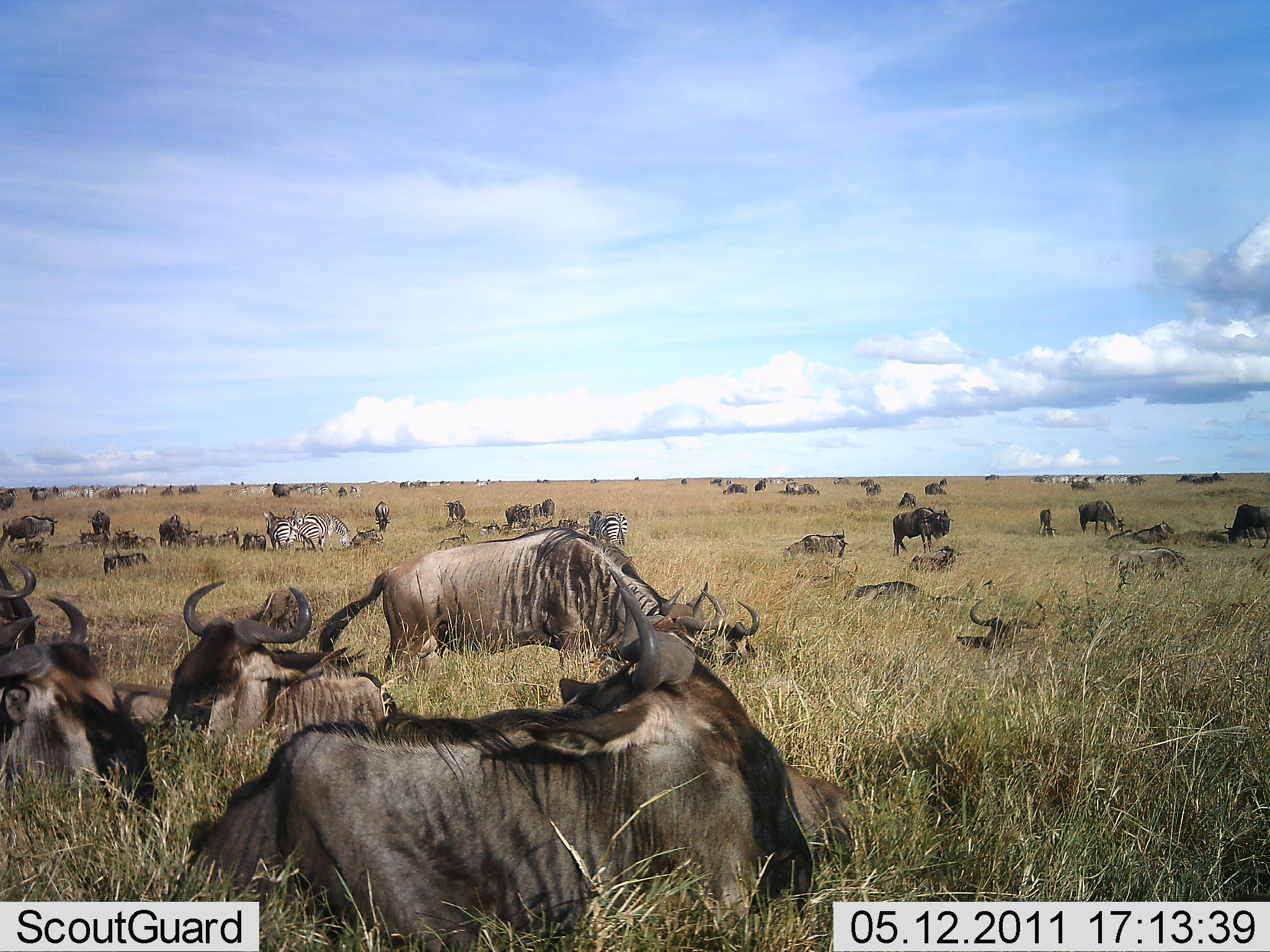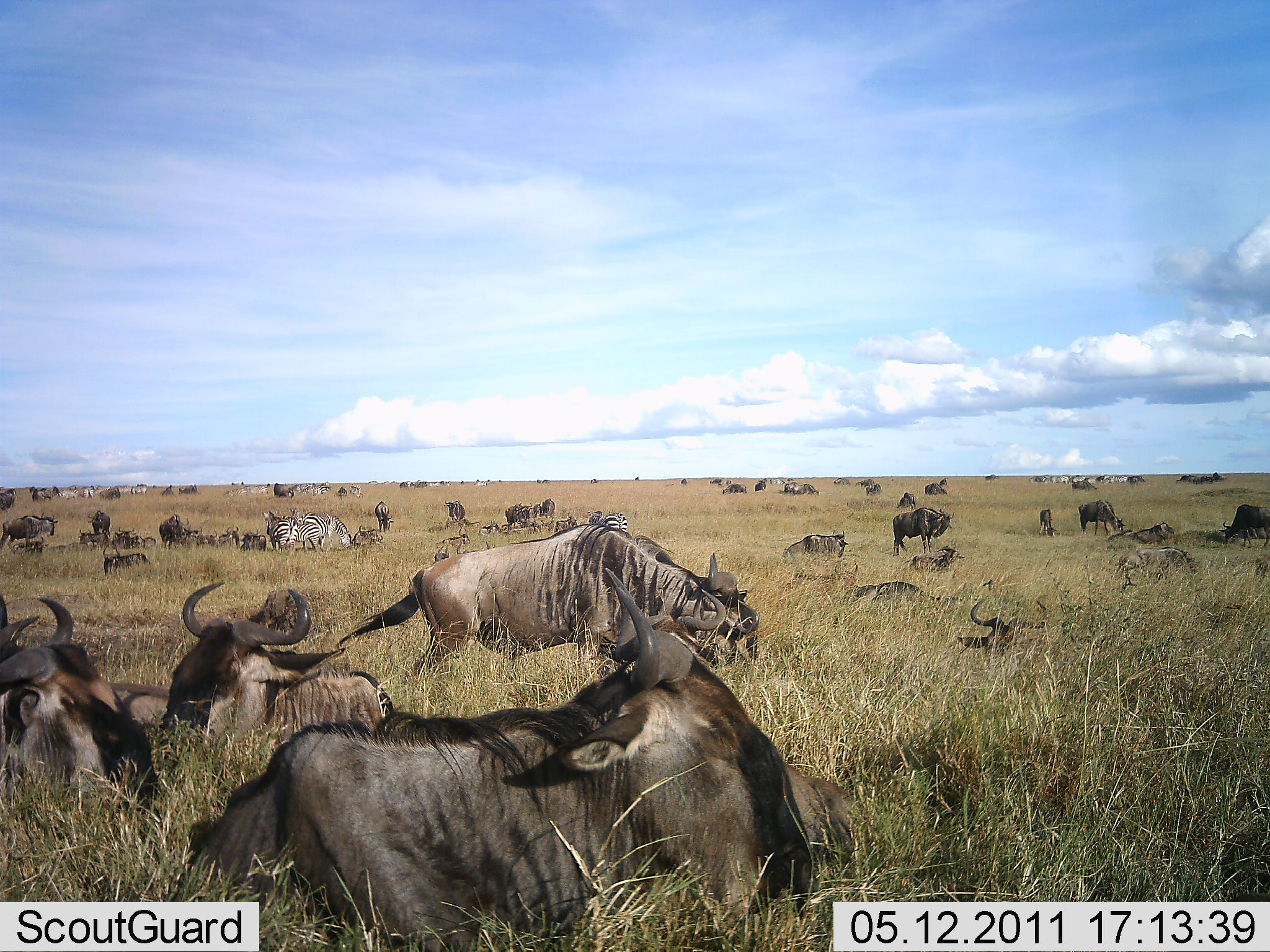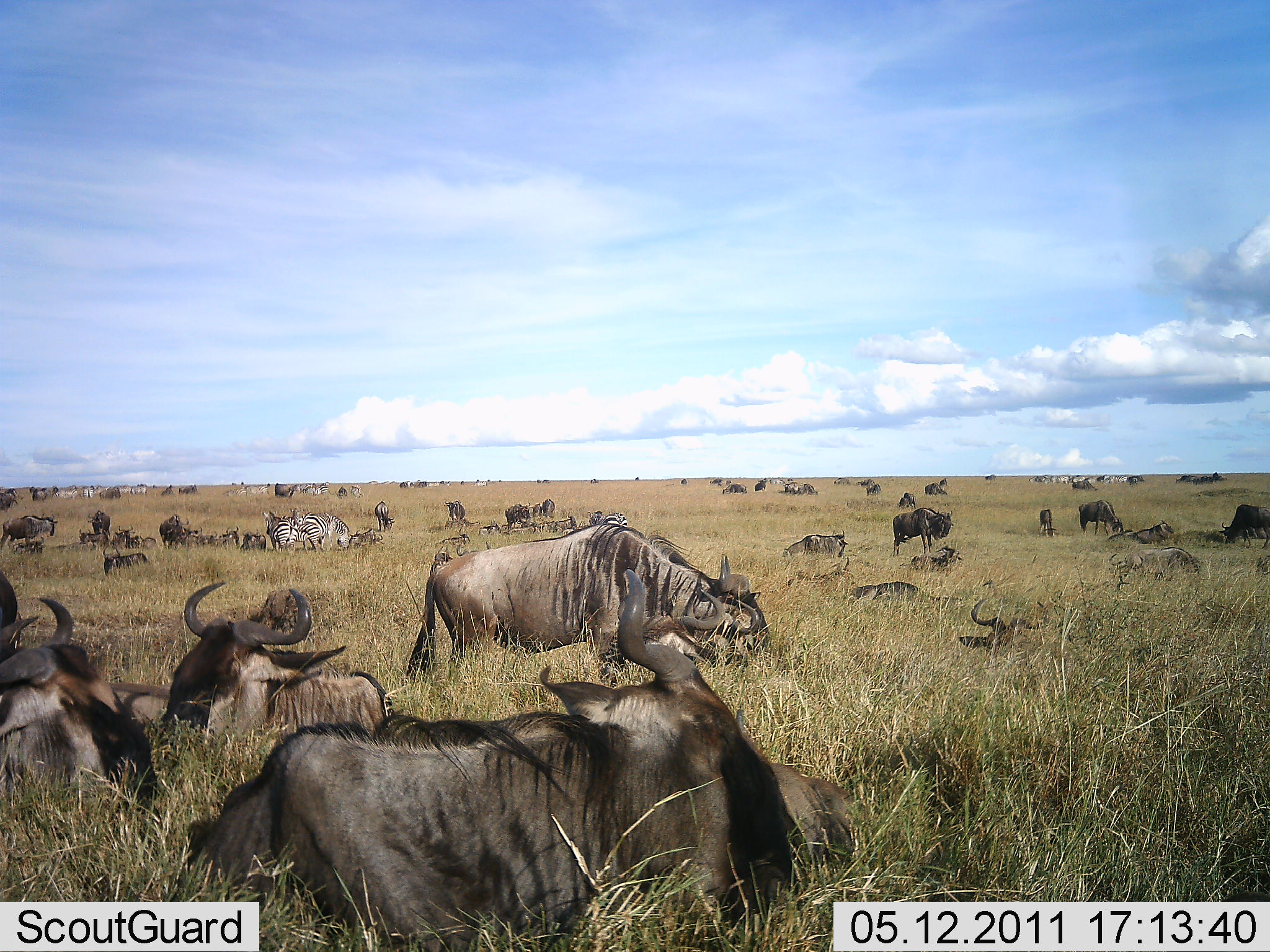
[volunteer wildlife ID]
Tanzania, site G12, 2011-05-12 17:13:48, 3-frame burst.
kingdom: Animalia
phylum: Chordata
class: Mammalia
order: Artiodactyla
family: Bovidae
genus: Connochaetes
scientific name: Connochaetes taurinus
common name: blue wildebeest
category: wildebeest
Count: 11-50.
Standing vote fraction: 57%.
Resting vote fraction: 100%.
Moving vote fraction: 29%.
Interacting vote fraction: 5%.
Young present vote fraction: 5%.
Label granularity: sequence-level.